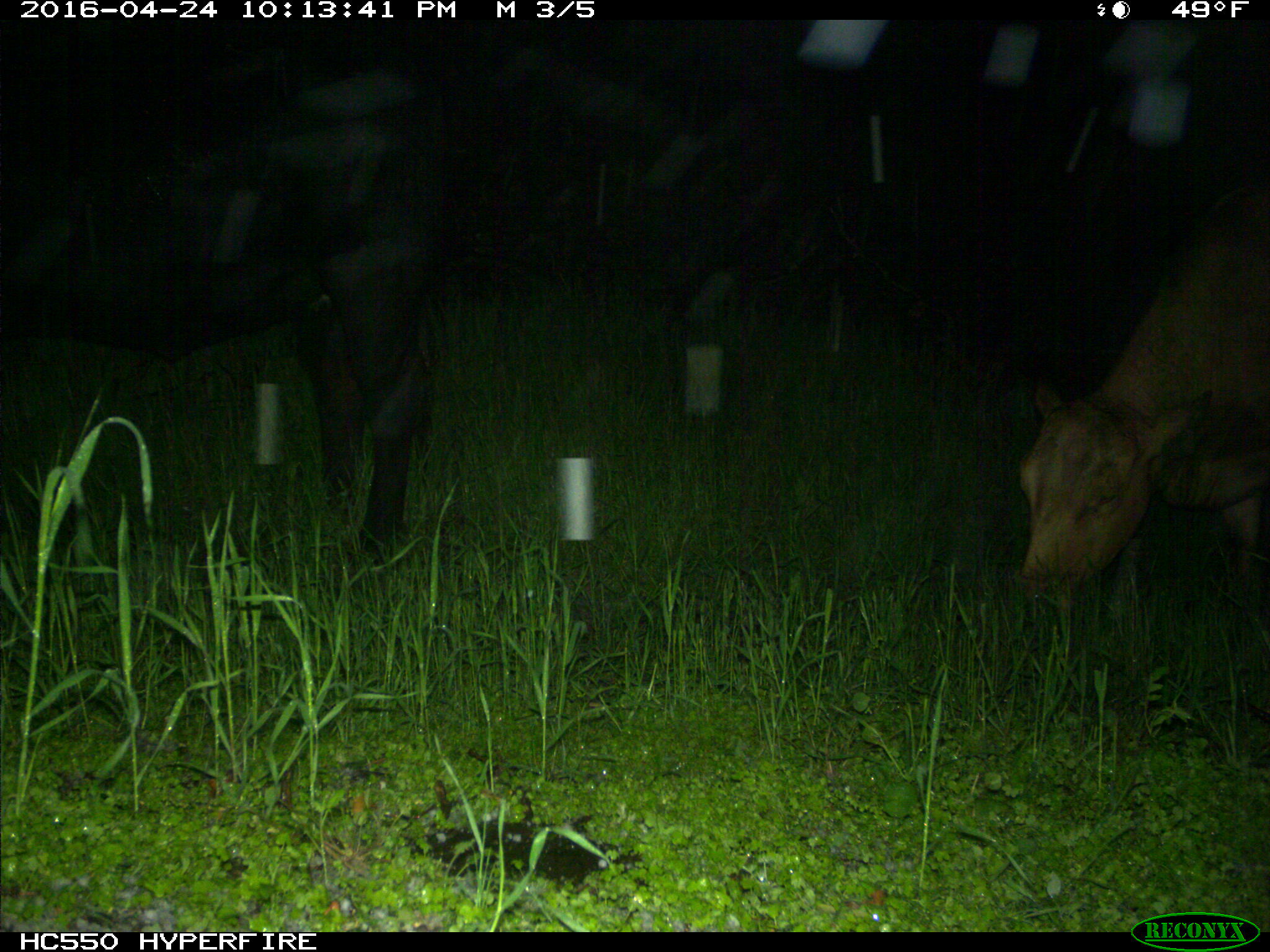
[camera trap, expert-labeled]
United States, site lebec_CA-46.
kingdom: Animalia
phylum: Chordata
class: Mammalia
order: Artiodactyla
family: Bovidae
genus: Bos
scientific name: Bos taurus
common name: domestic cow